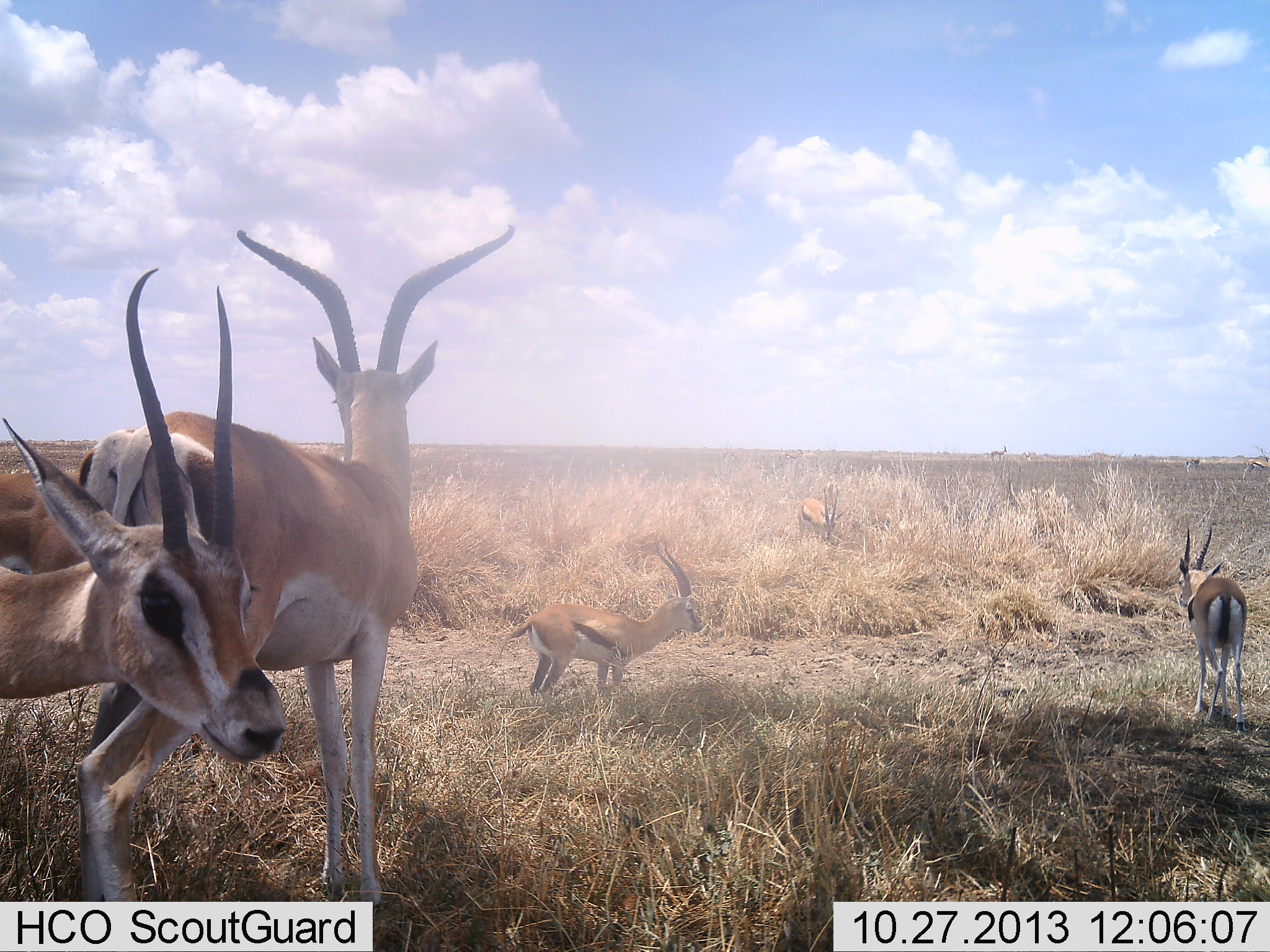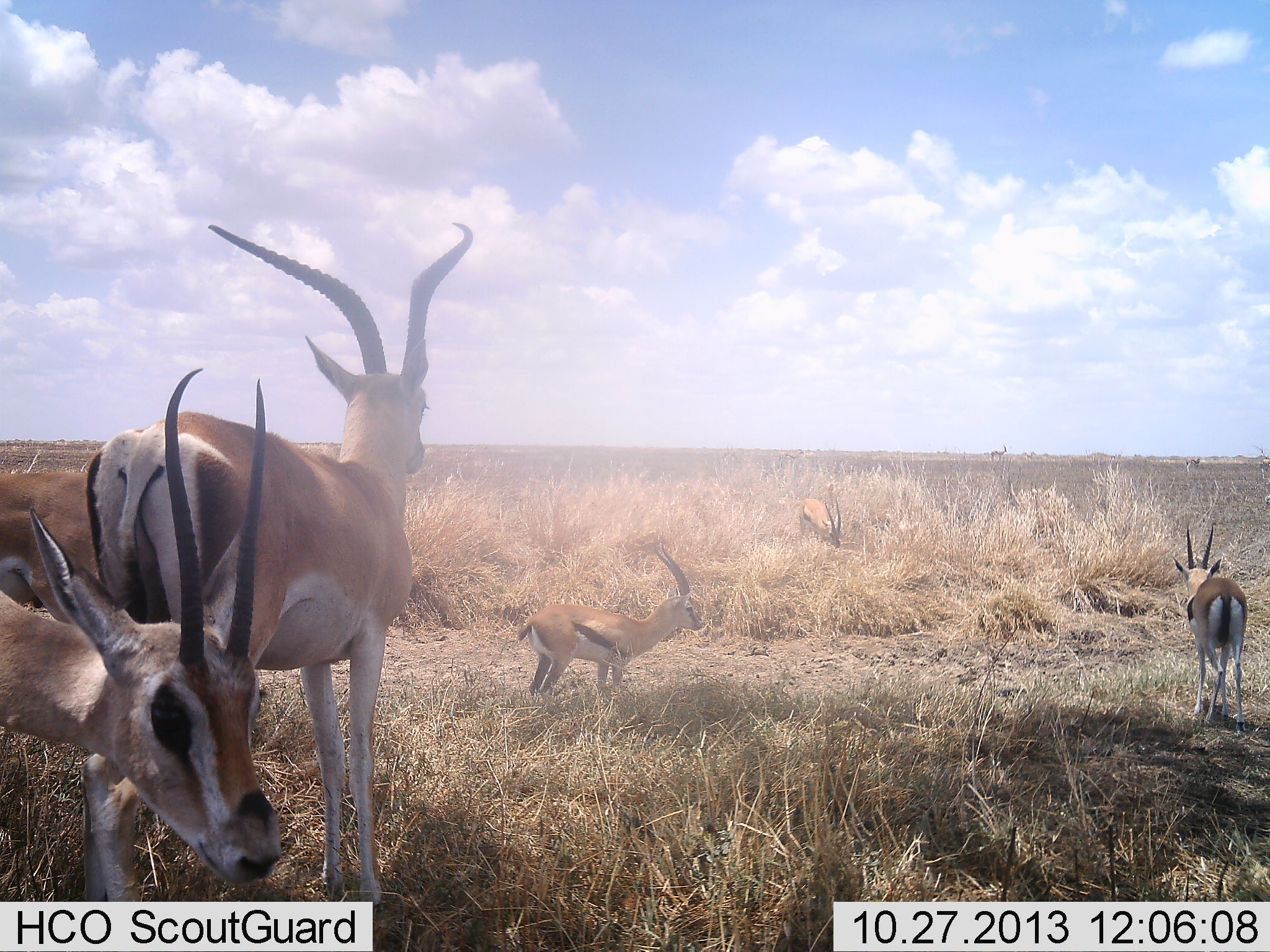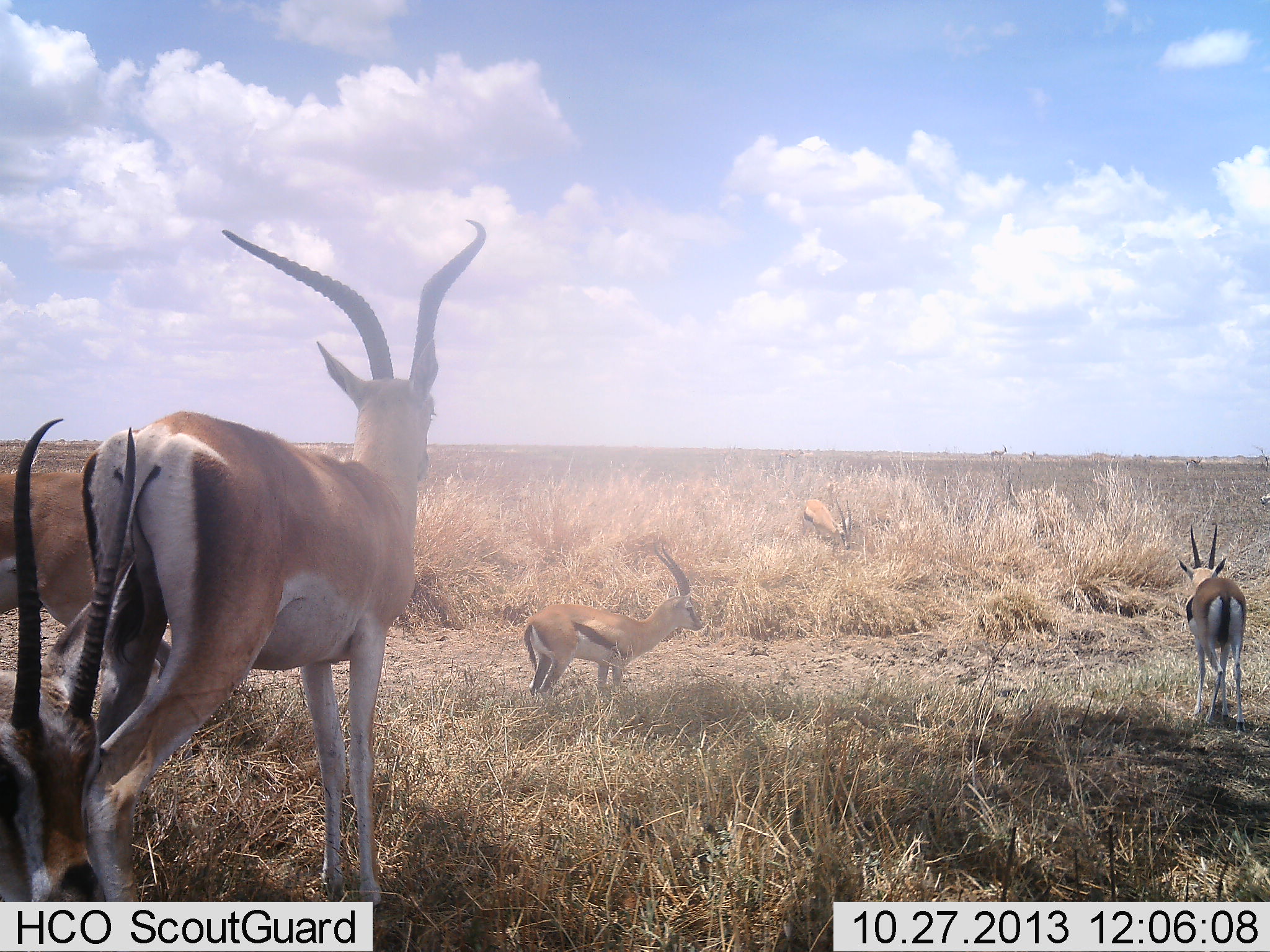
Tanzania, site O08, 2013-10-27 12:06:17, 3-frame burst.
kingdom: Animalia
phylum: Chordata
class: Mammalia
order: Artiodactyla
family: Bovidae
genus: Eudorcas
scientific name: Eudorcas thomsonii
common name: thomson's gazelle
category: gazellethomsons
Gazellethomsons (thomson's gazelle) (Eudorcas thomsonii), count 5. Behavior (volunteer vote fractions): standing 100%, resting 6%, moving 6%, interacting 0%. Young present (vote fraction): 6%. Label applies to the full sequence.